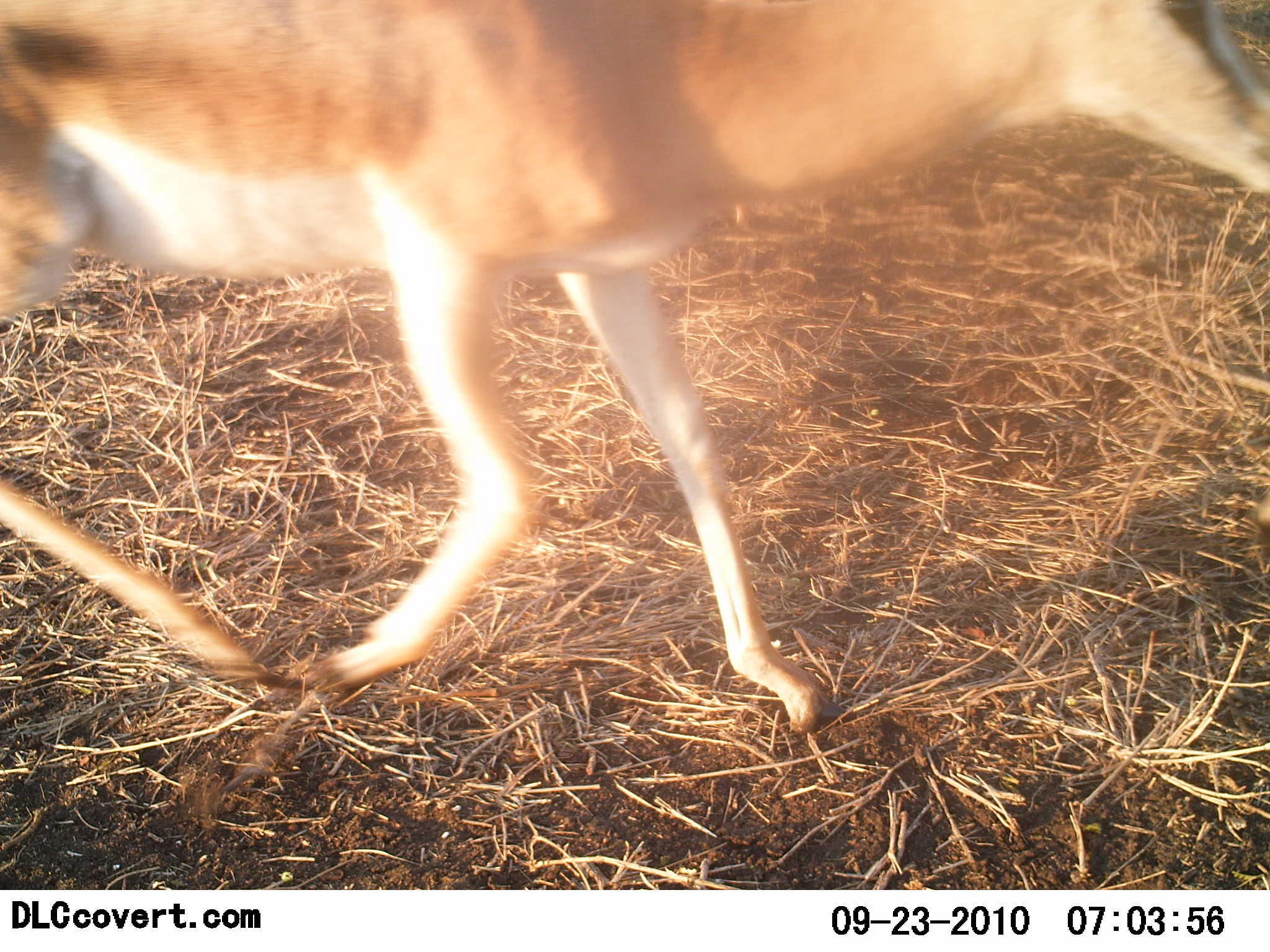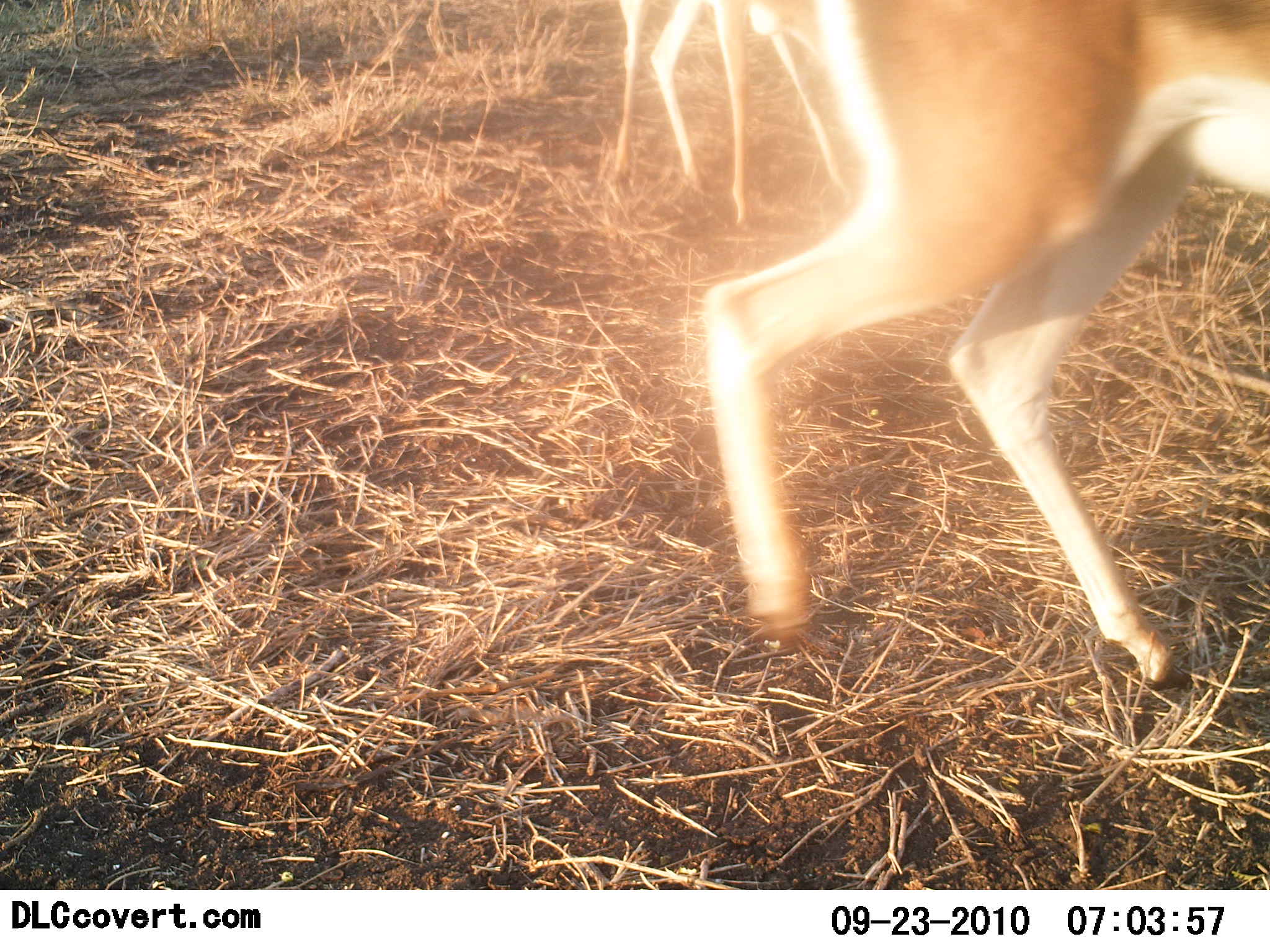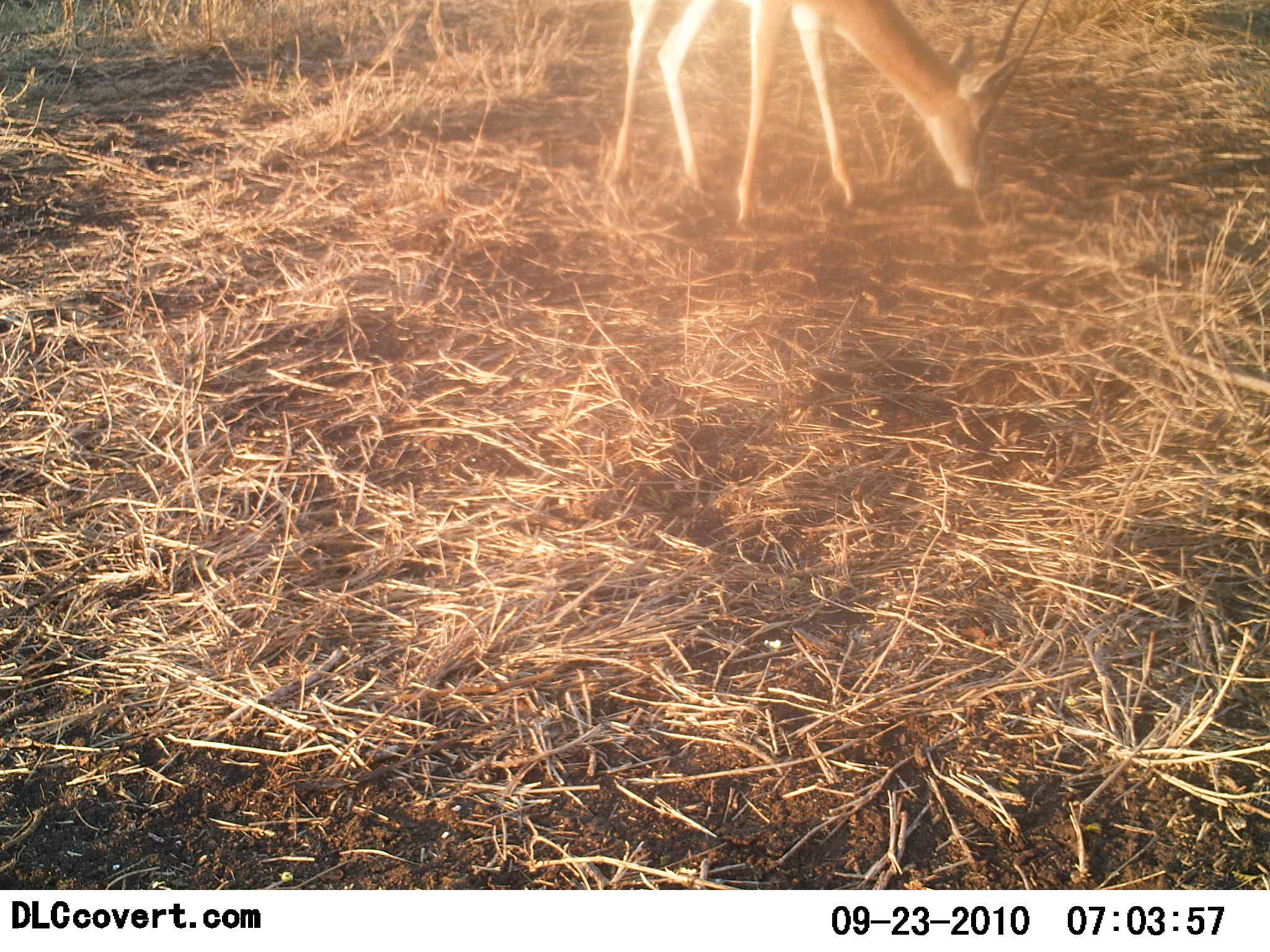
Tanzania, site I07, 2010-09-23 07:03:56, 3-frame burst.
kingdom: Animalia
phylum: Chordata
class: Mammalia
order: Artiodactyla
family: Bovidae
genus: Nanger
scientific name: Nanger granti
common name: grant's gazelle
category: gazellegrants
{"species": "gazellegrants (grant's gazelle) (Nanger granti)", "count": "2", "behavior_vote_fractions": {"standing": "33%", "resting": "0%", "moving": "94%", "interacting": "0%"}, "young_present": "6%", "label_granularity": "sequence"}